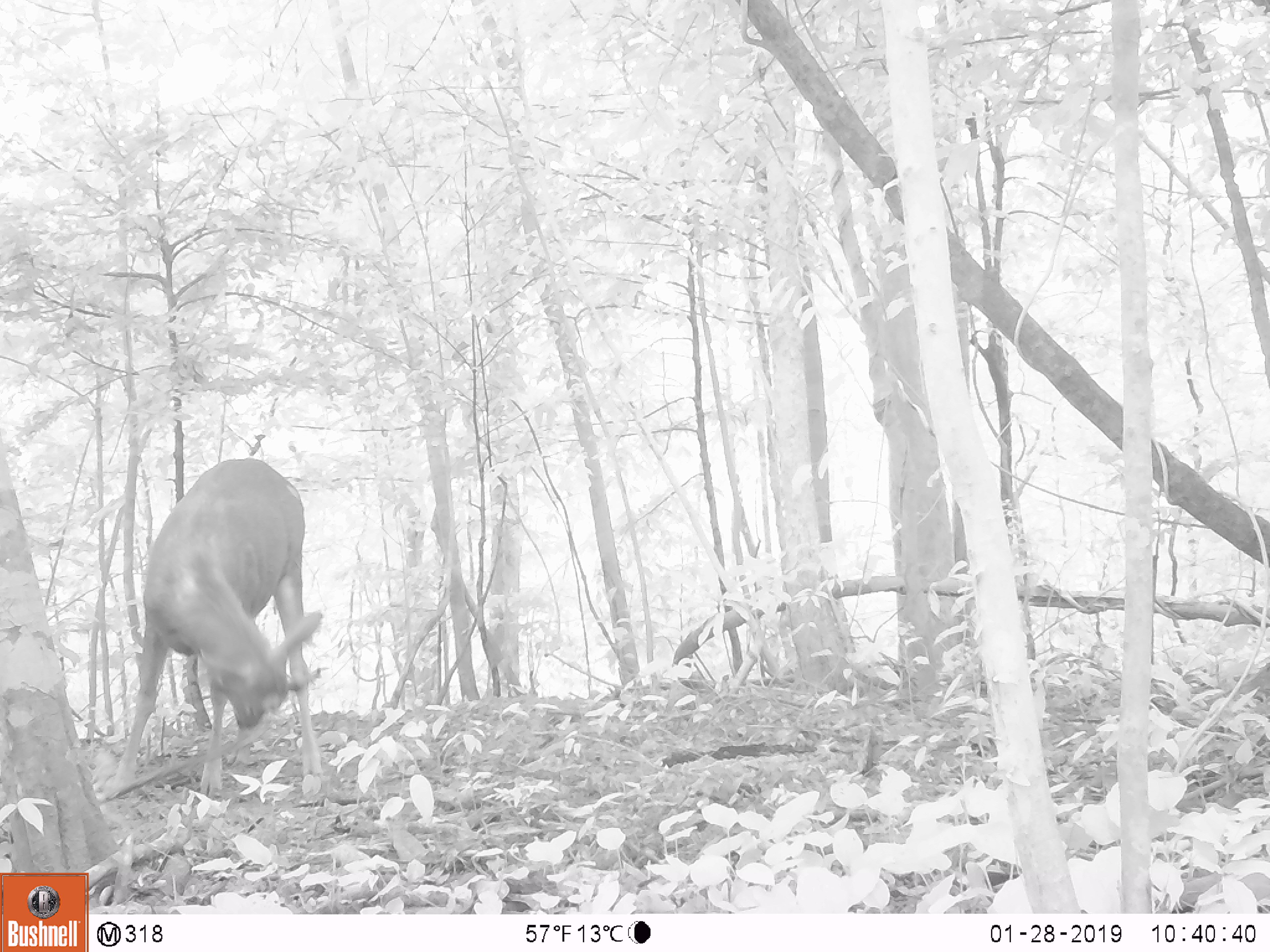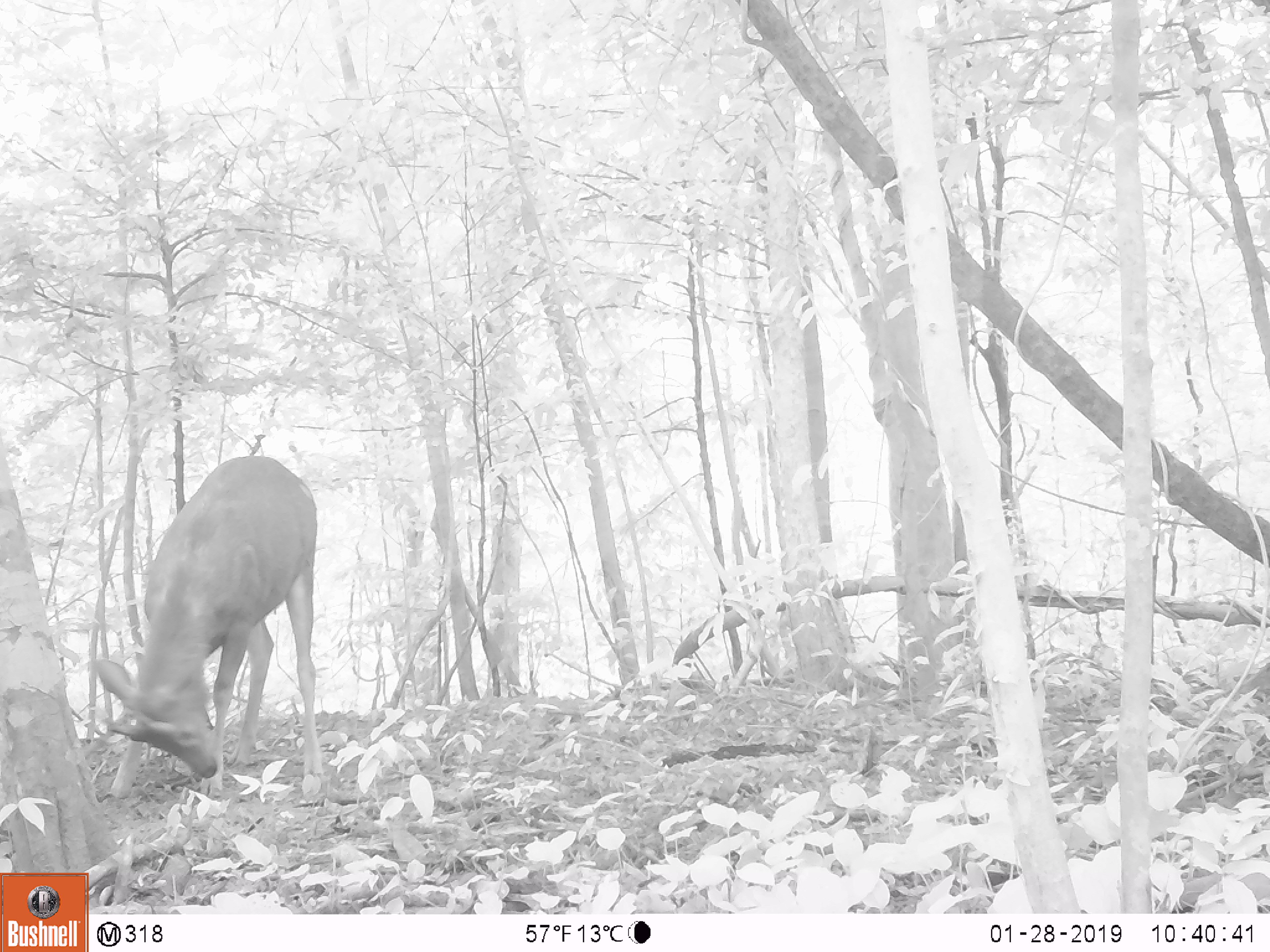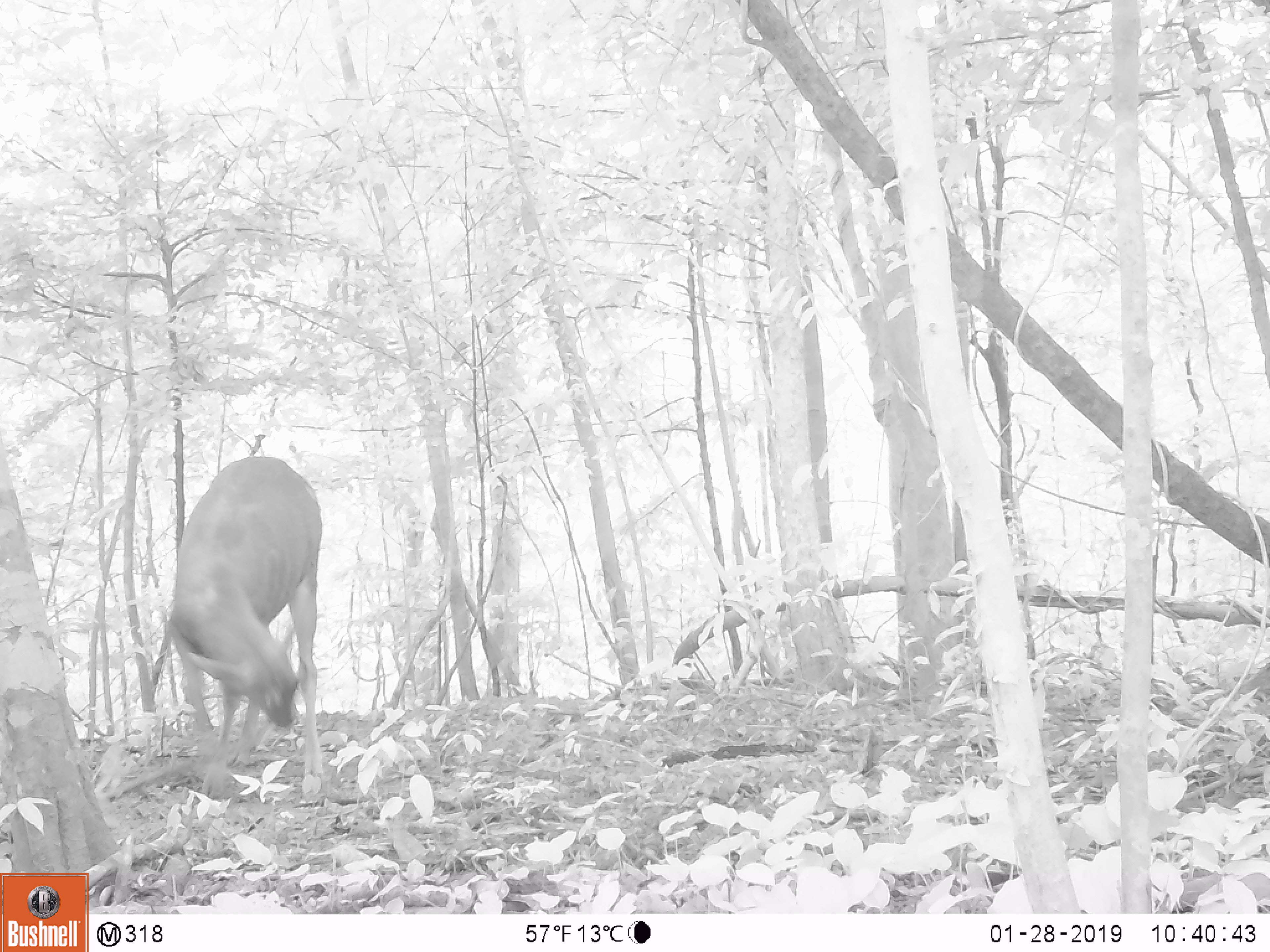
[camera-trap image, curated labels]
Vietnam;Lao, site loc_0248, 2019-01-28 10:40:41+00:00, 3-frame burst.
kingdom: Animalia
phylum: Chordata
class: Mammalia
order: Artiodactyla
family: Cervidae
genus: Rusa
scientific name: Rusa unicolor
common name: sambar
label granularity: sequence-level